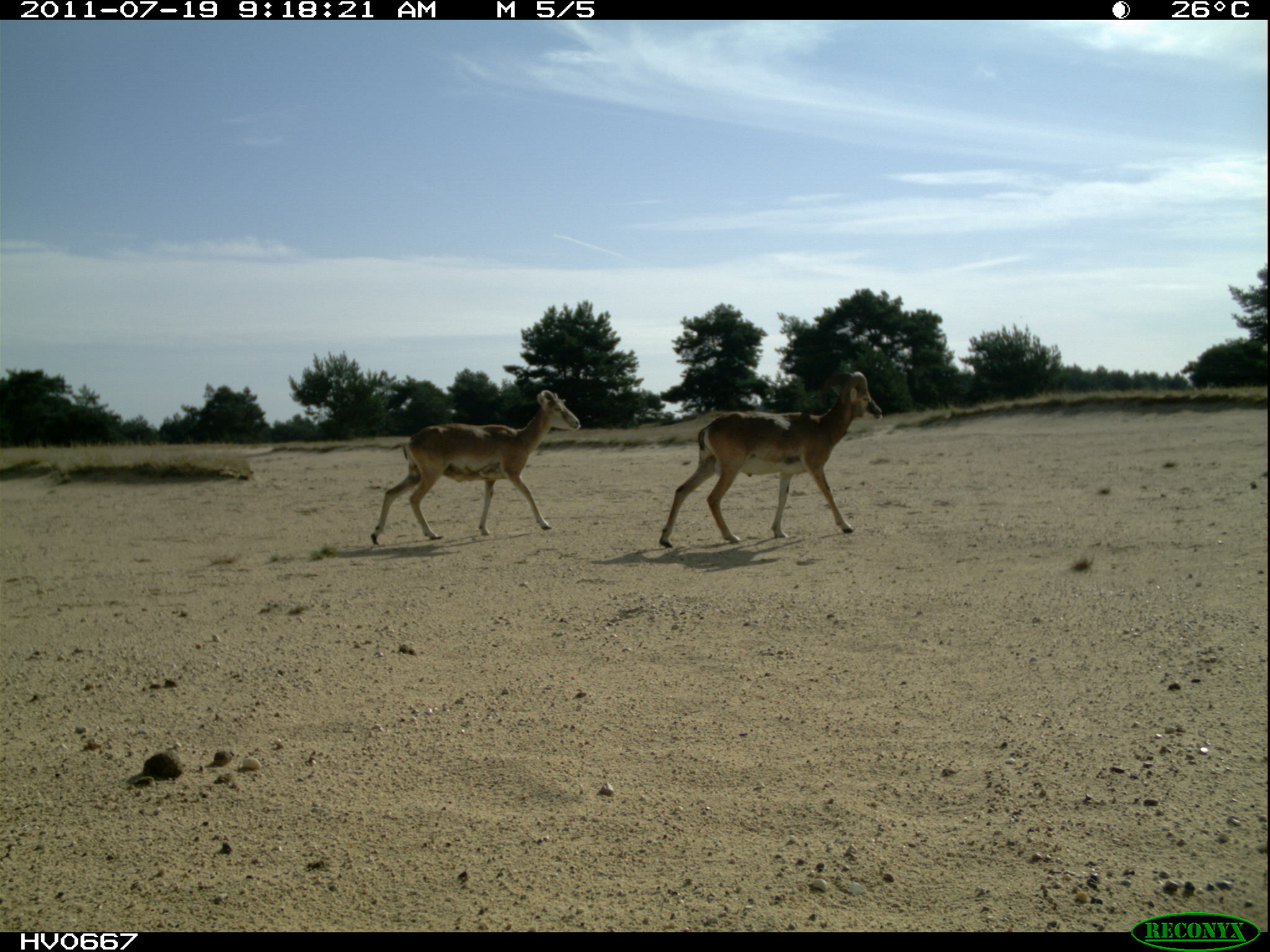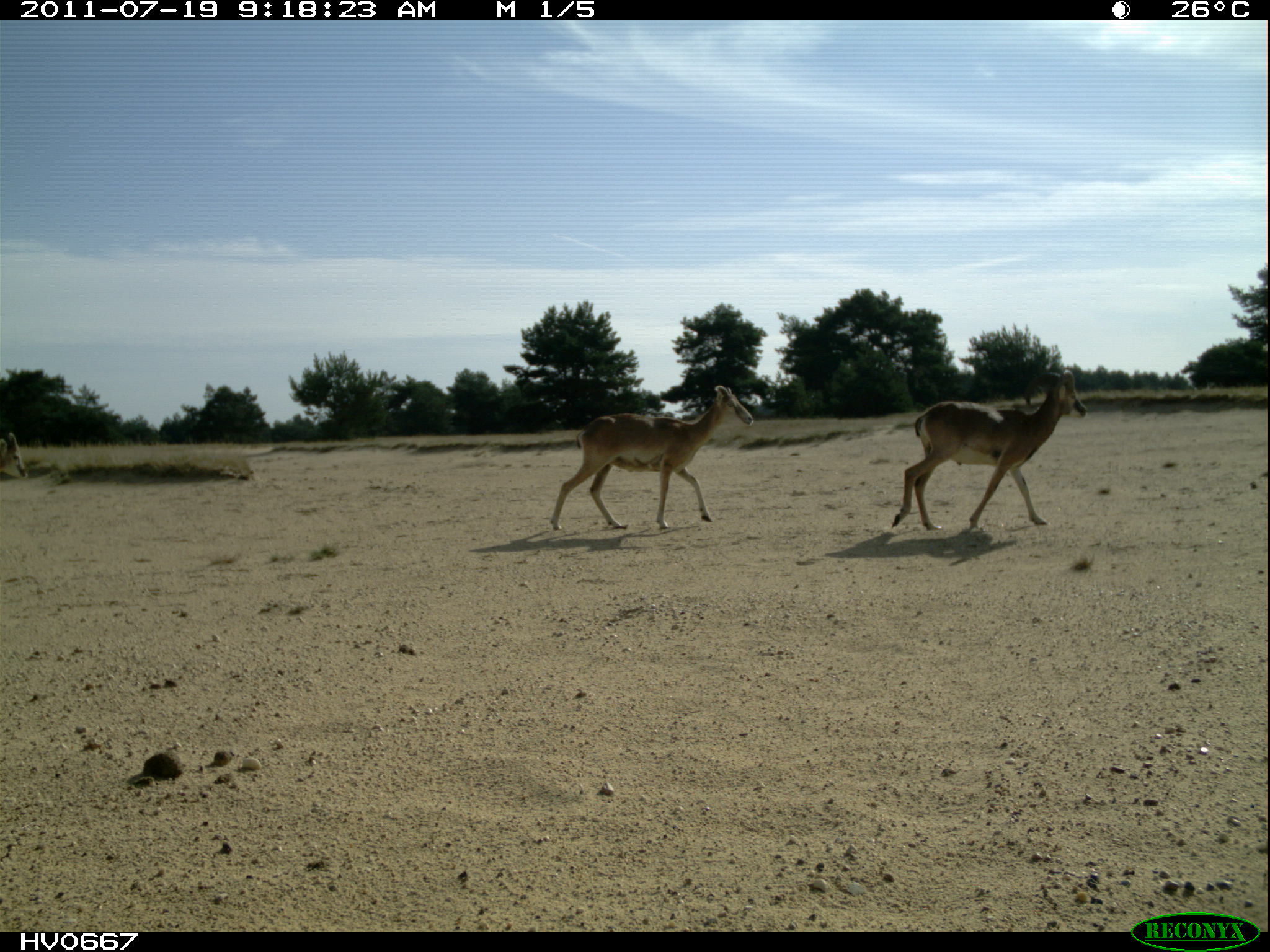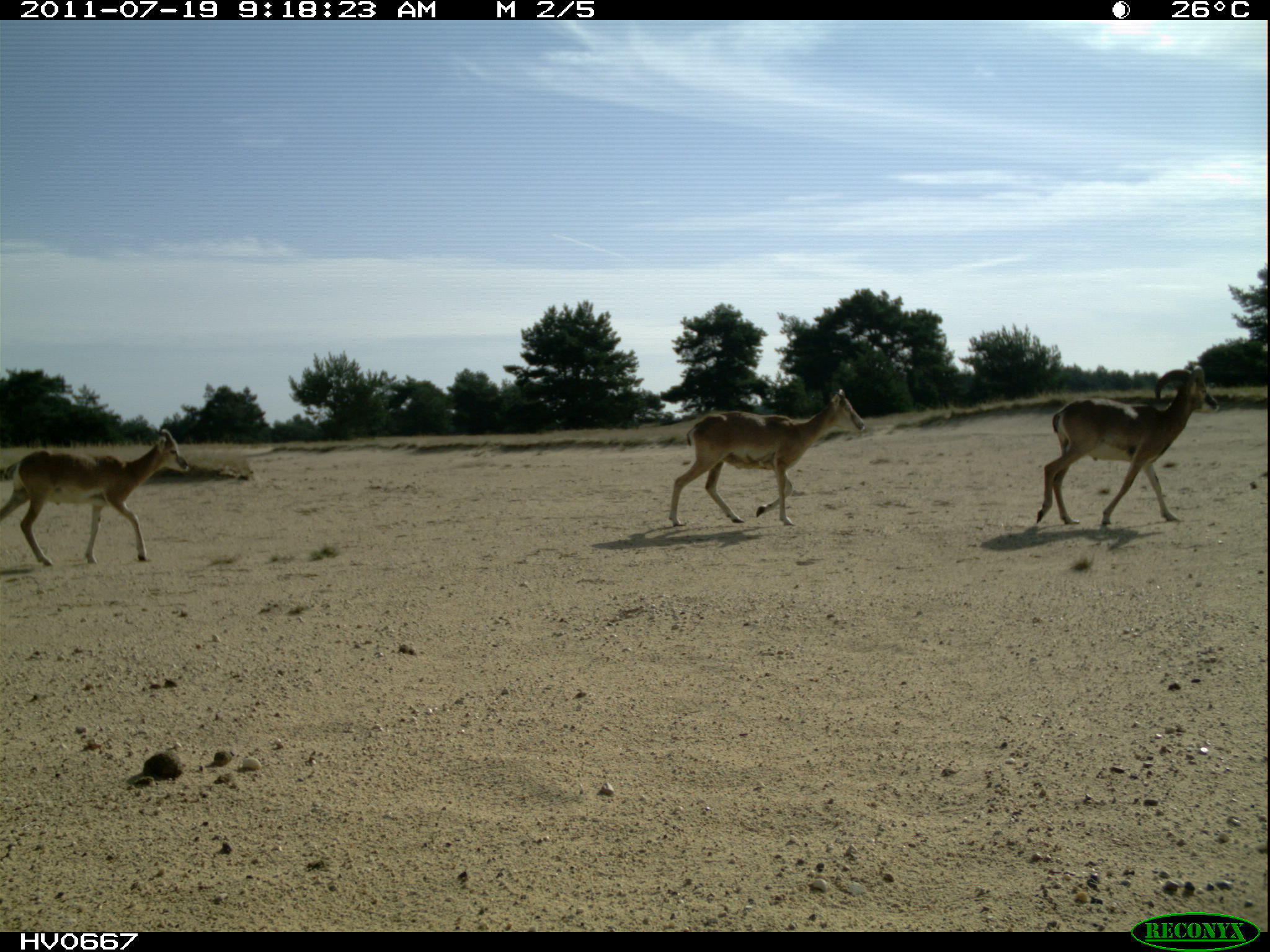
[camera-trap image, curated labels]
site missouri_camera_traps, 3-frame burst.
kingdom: Animalia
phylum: Chordata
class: Mammalia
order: Artiodactyla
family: Bovidae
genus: Ovis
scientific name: Ovis ammon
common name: mouflon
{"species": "mouflon (Ovis ammon)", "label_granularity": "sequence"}